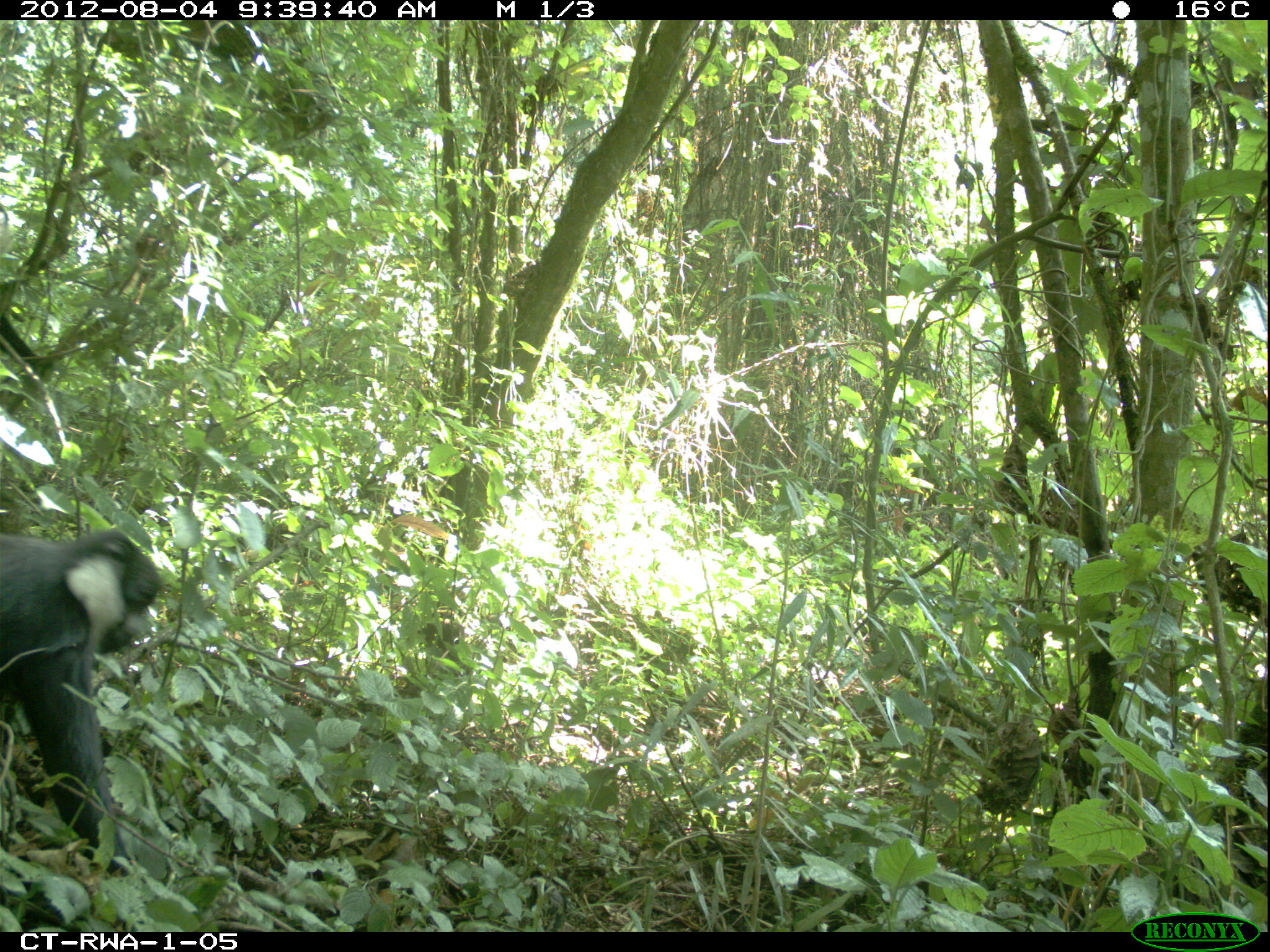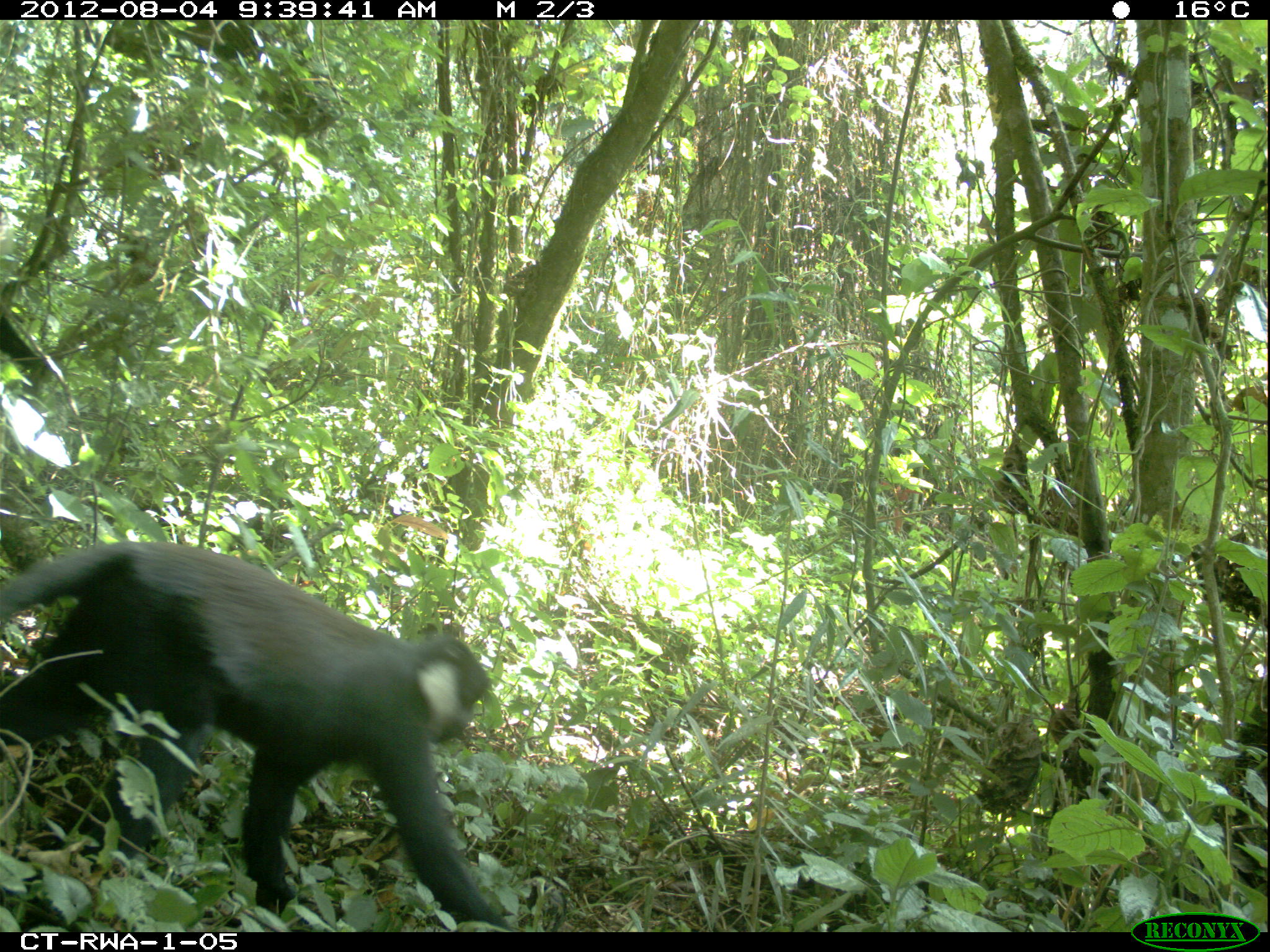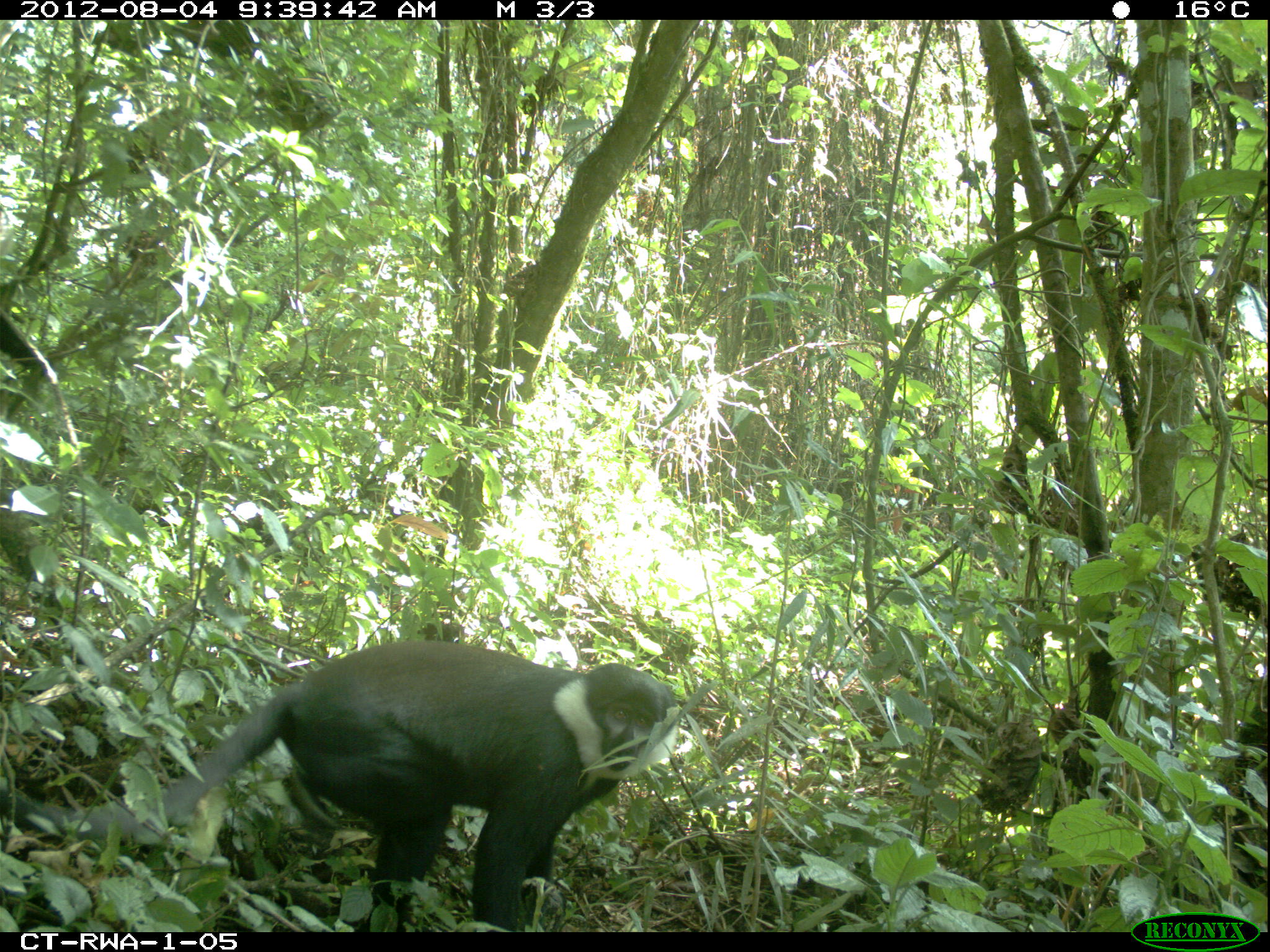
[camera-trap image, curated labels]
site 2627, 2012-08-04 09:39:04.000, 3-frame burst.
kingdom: Animalia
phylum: Chordata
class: Mammalia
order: Primates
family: Cercopithecidae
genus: Allochrocebus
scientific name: Allochrocebus lhoesti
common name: l'hoest's monkey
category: cercopithecus lhoesti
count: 1